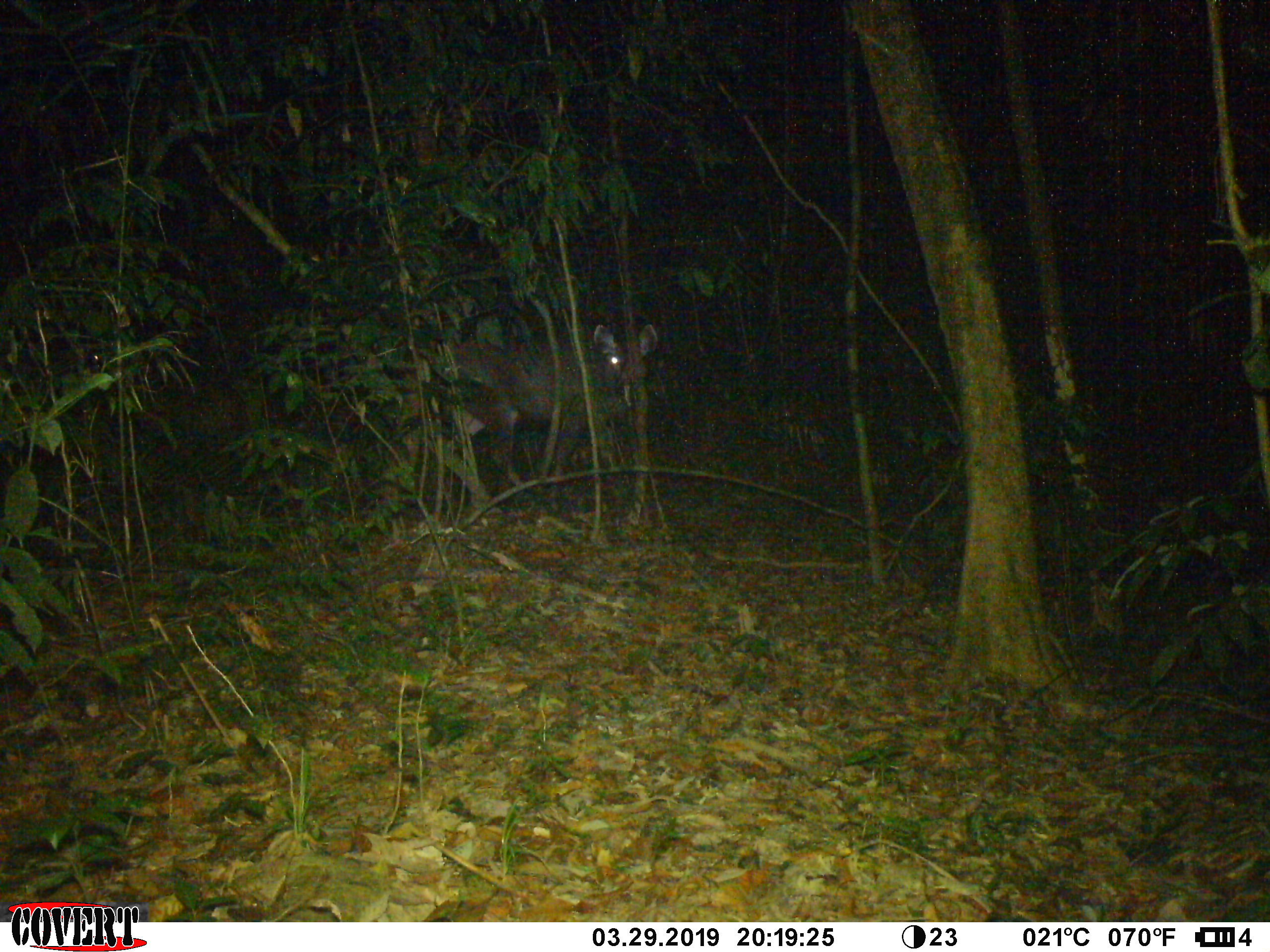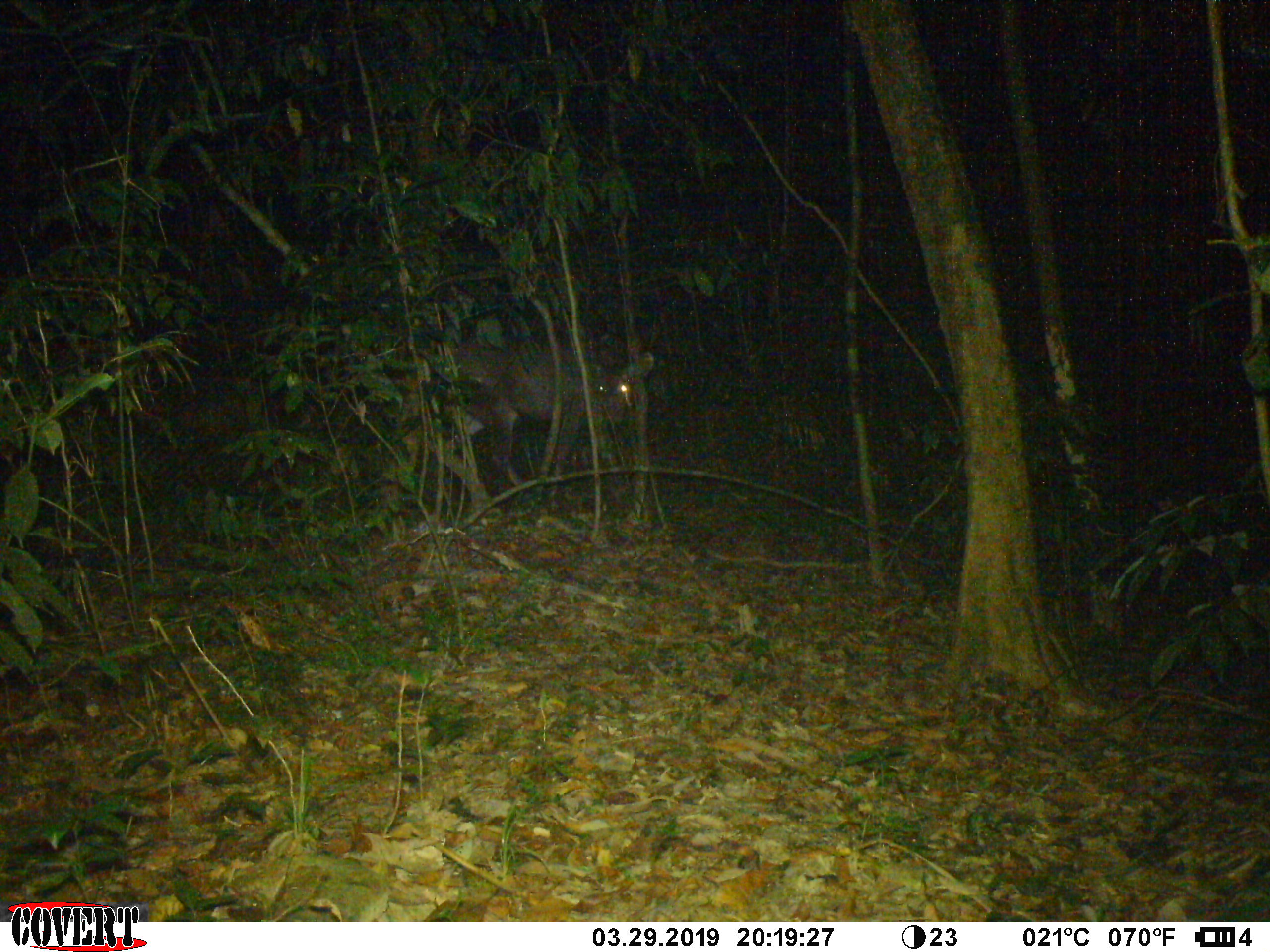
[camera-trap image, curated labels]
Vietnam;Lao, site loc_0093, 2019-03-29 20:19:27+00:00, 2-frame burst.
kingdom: Animalia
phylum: Chordata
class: Mammalia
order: Artiodactyla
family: Cervidae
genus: Rusa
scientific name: Rusa unicolor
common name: sambar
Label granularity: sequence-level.